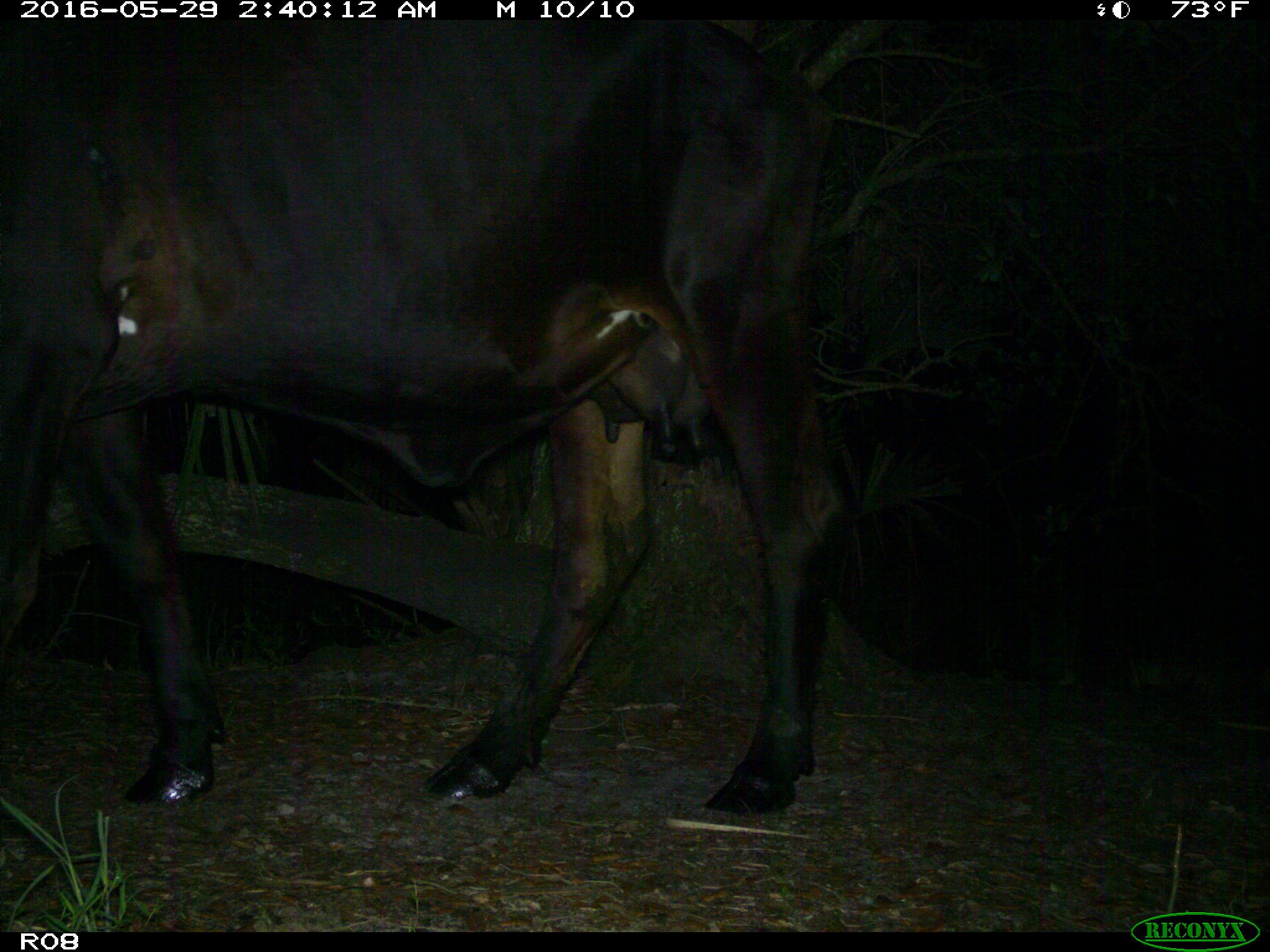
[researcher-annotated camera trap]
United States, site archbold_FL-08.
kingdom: Animalia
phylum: Chordata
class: Mammalia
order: Artiodactyla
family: Bovidae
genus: Bos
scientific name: Bos taurus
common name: domestic cow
Bos taurus (domestic cow).